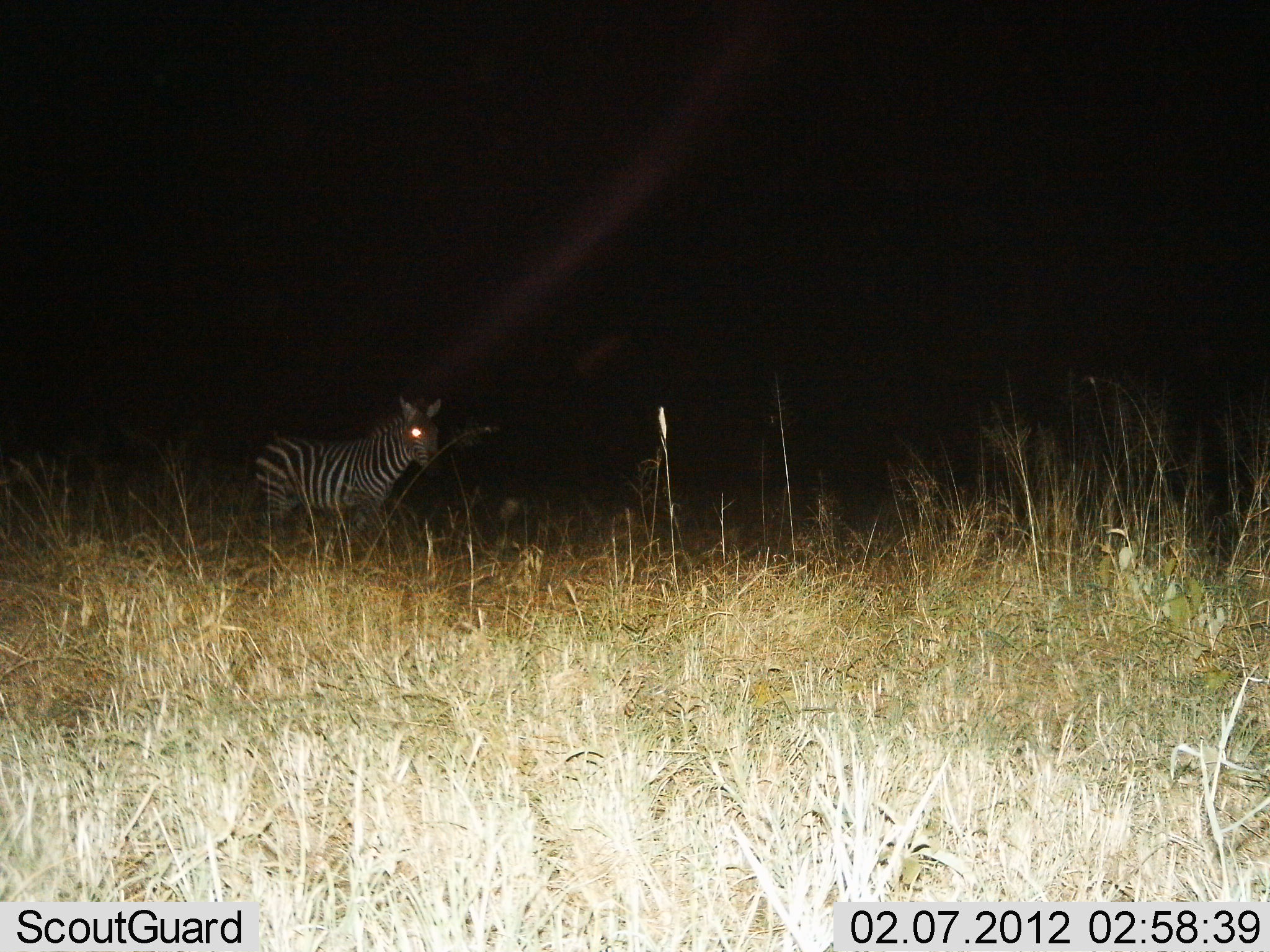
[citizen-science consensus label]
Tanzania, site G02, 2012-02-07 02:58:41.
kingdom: Animalia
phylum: Chordata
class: Mammalia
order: Perissodactyla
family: Equidae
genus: Equus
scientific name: Equus quagga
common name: plains zebra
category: zebra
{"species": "zebra (plains zebra) (Equus quagga)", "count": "1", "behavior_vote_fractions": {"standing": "85%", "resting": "0%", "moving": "15%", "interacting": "0%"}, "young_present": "0%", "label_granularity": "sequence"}